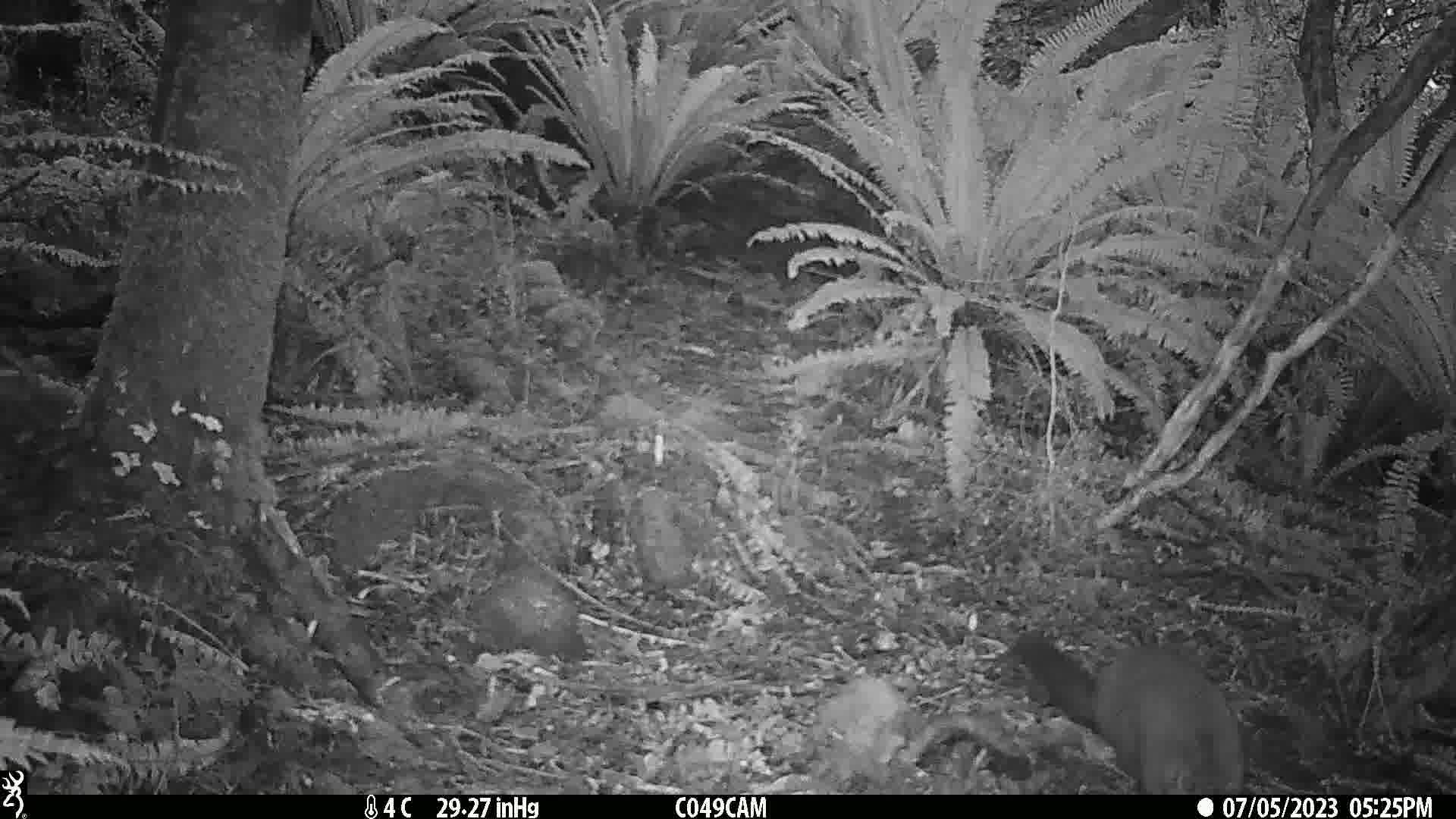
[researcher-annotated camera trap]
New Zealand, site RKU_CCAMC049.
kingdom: Animalia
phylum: Chordata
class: Mammalia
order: Diprotodontia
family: Phalangeridae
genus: Trichosurus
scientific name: Trichosurus vulpecula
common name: common brushtail possum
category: possum